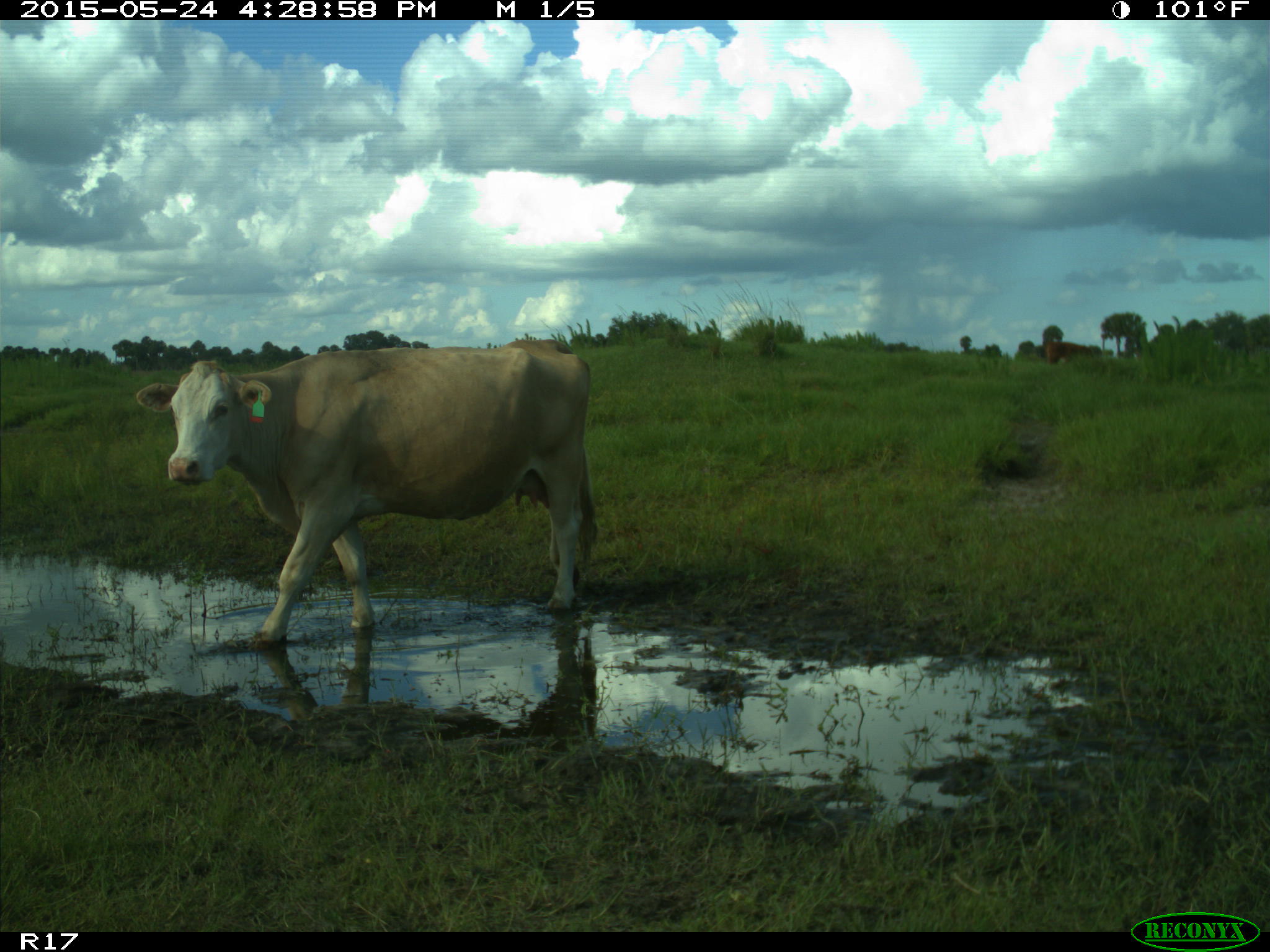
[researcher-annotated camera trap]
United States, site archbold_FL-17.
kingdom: Animalia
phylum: Chordata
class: Mammalia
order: Artiodactyla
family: Bovidae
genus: Bos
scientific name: Bos taurus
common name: domestic cow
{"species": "Bos taurus (domestic cow)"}